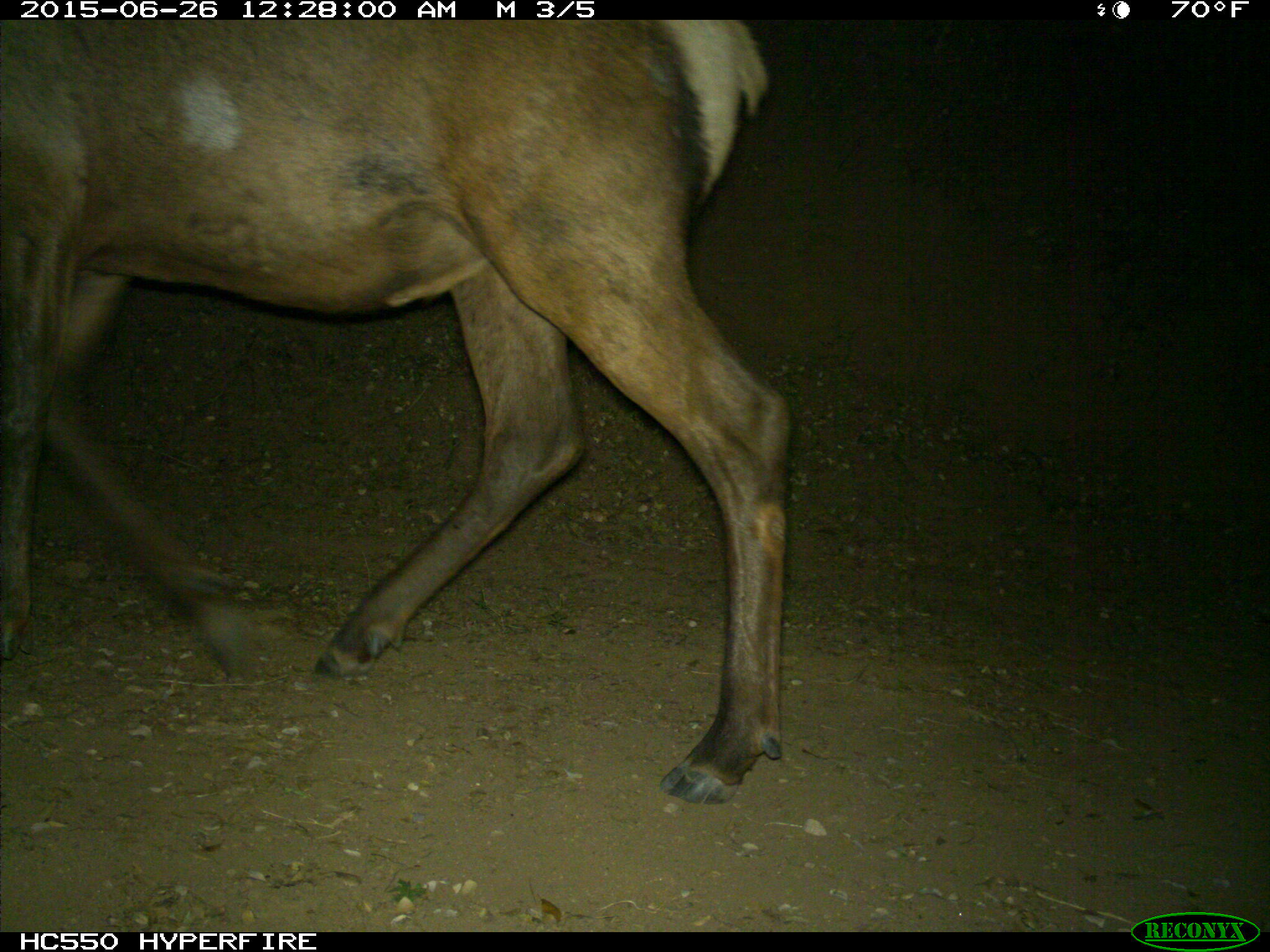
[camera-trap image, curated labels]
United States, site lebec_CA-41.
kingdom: Animalia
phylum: Chordata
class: Mammalia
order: Artiodactyla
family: Cervidae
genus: Cervus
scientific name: Cervus canadensis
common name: elk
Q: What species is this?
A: Cervus canadensis (elk).